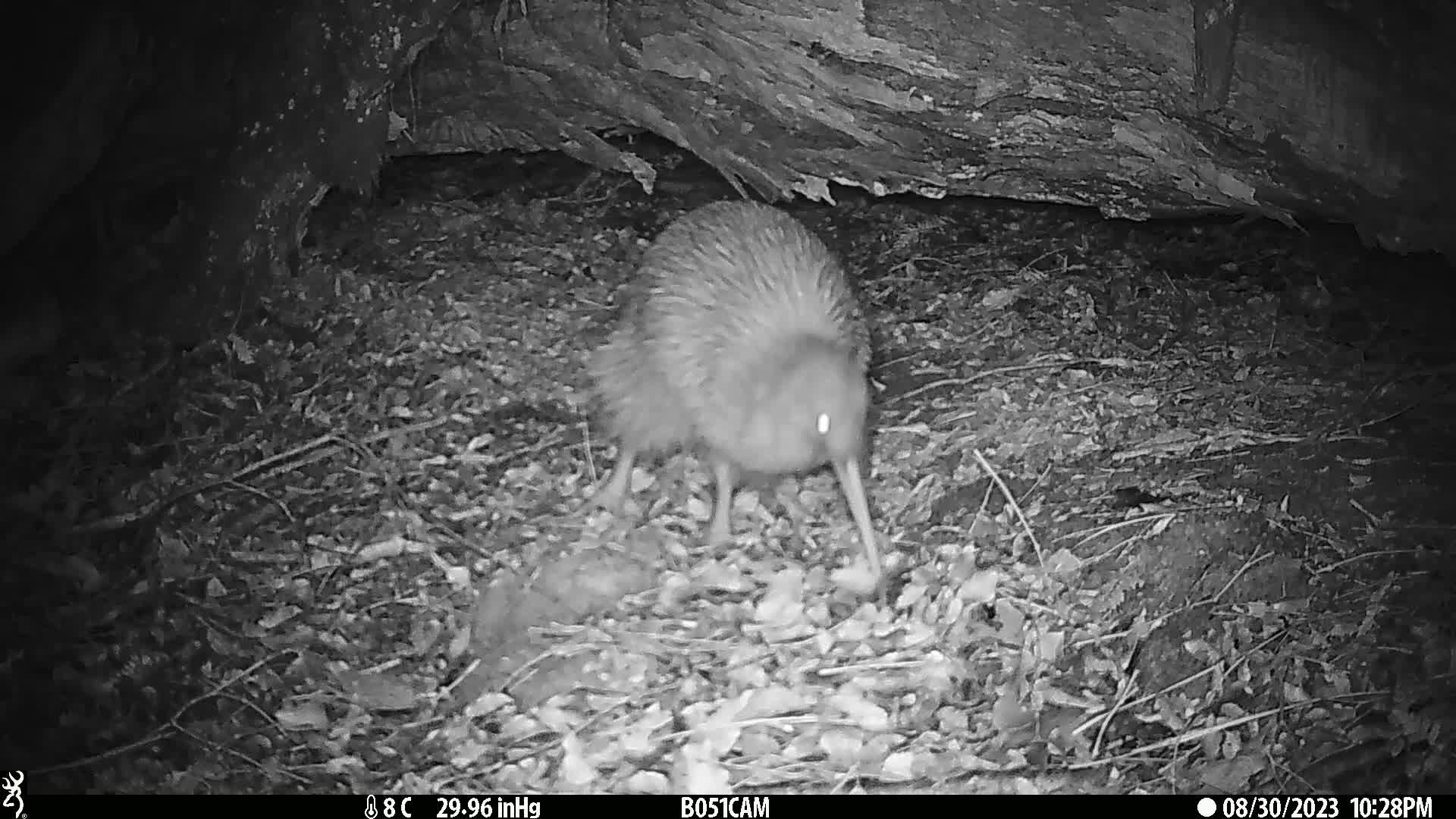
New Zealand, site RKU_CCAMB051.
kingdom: Animalia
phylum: Chordata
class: Aves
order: Apterygiformes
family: Apterygidae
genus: Apteryx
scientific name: Apteryx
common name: kiwi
Kiwi (Apteryx).